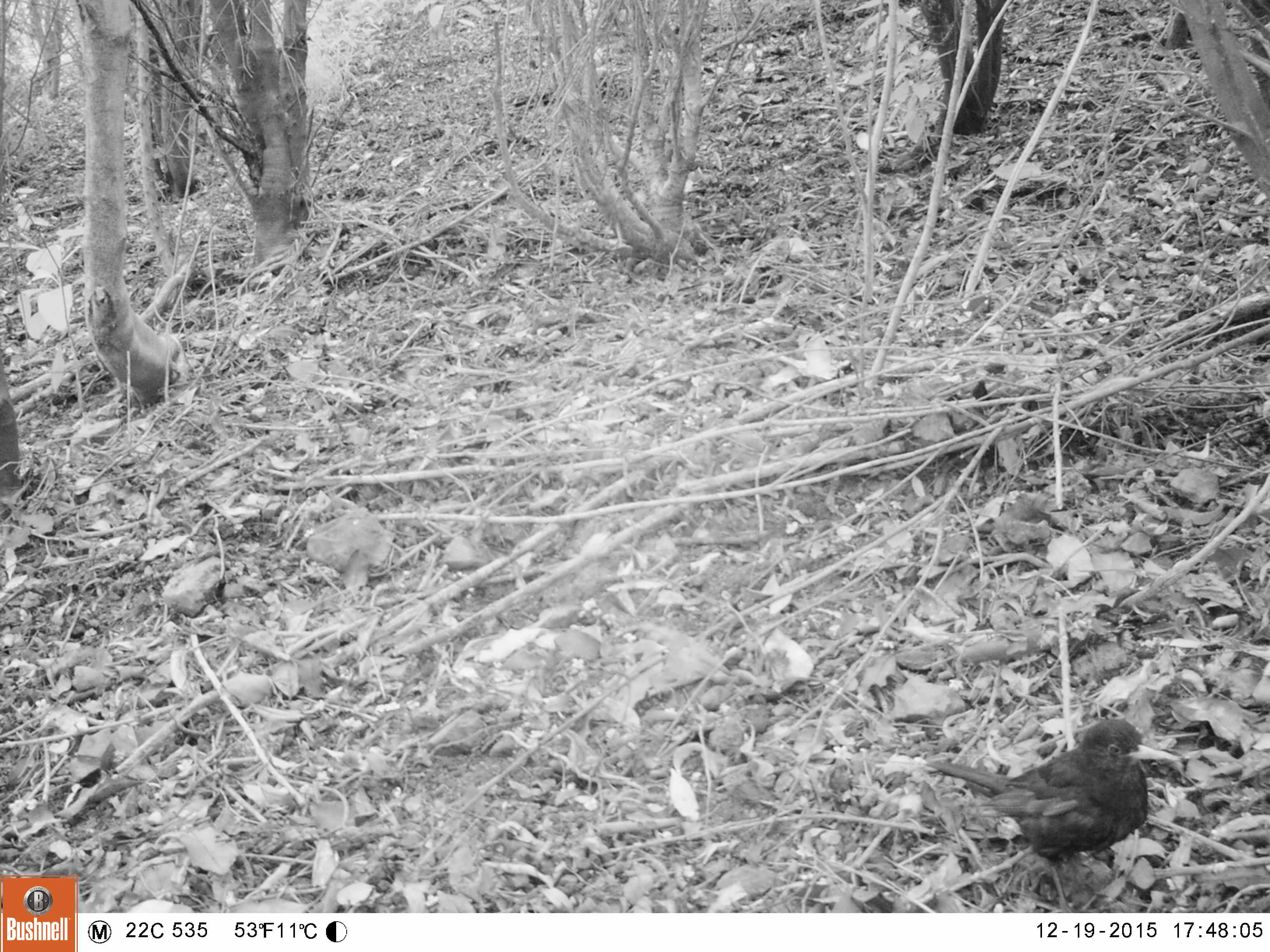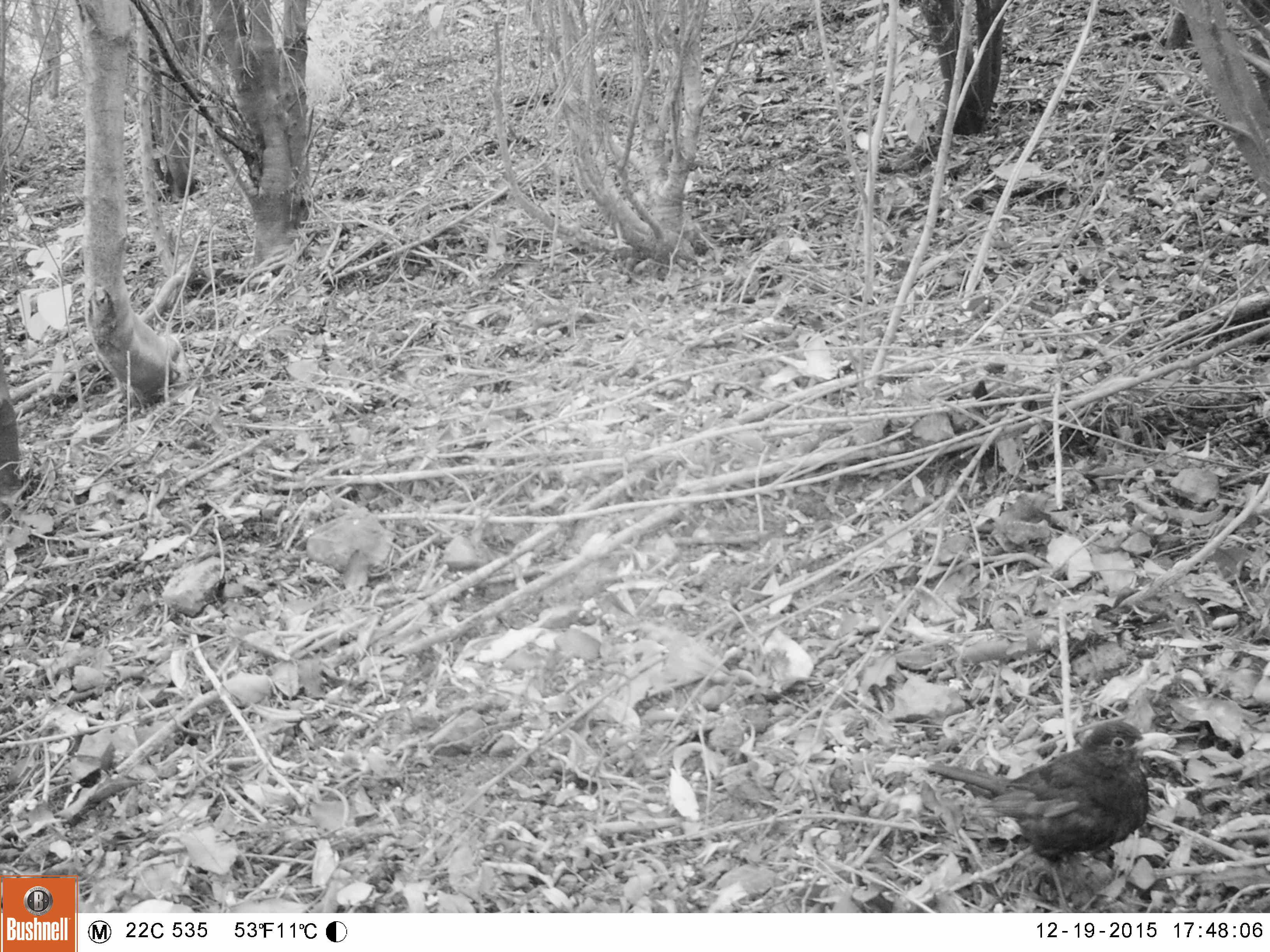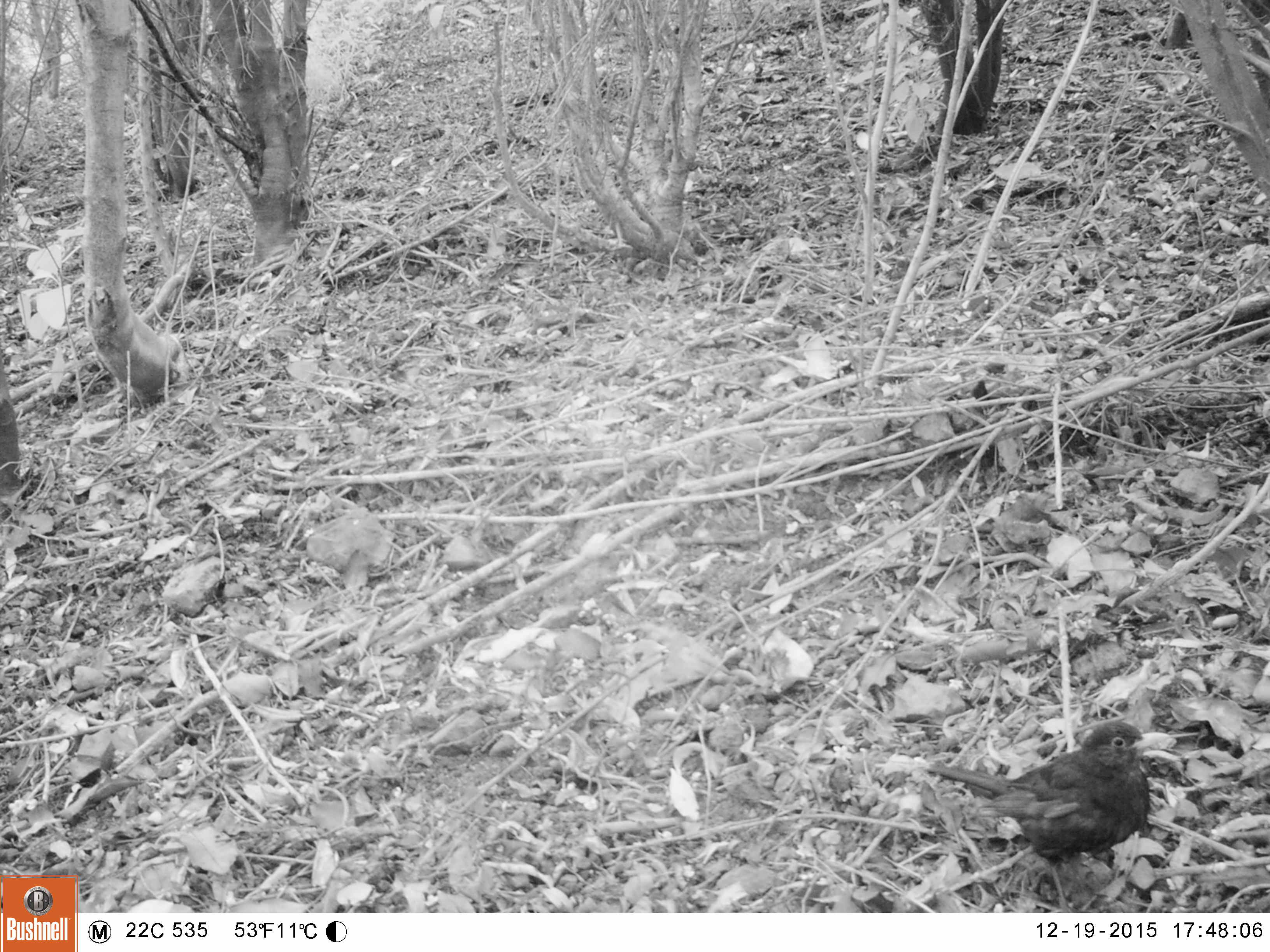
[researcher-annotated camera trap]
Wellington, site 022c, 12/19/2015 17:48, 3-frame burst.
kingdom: Animalia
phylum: Chordata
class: Aves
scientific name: Aves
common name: bird